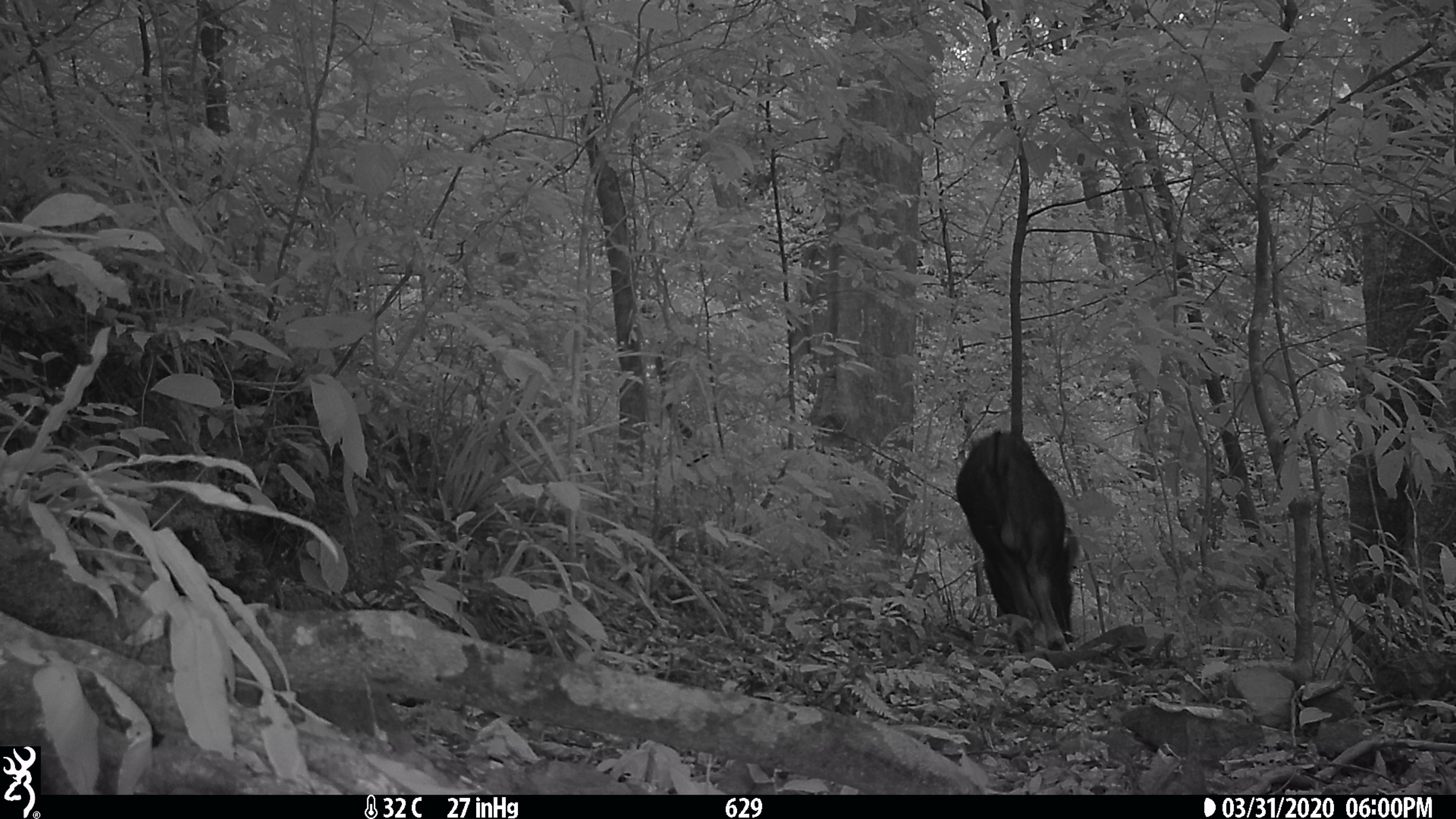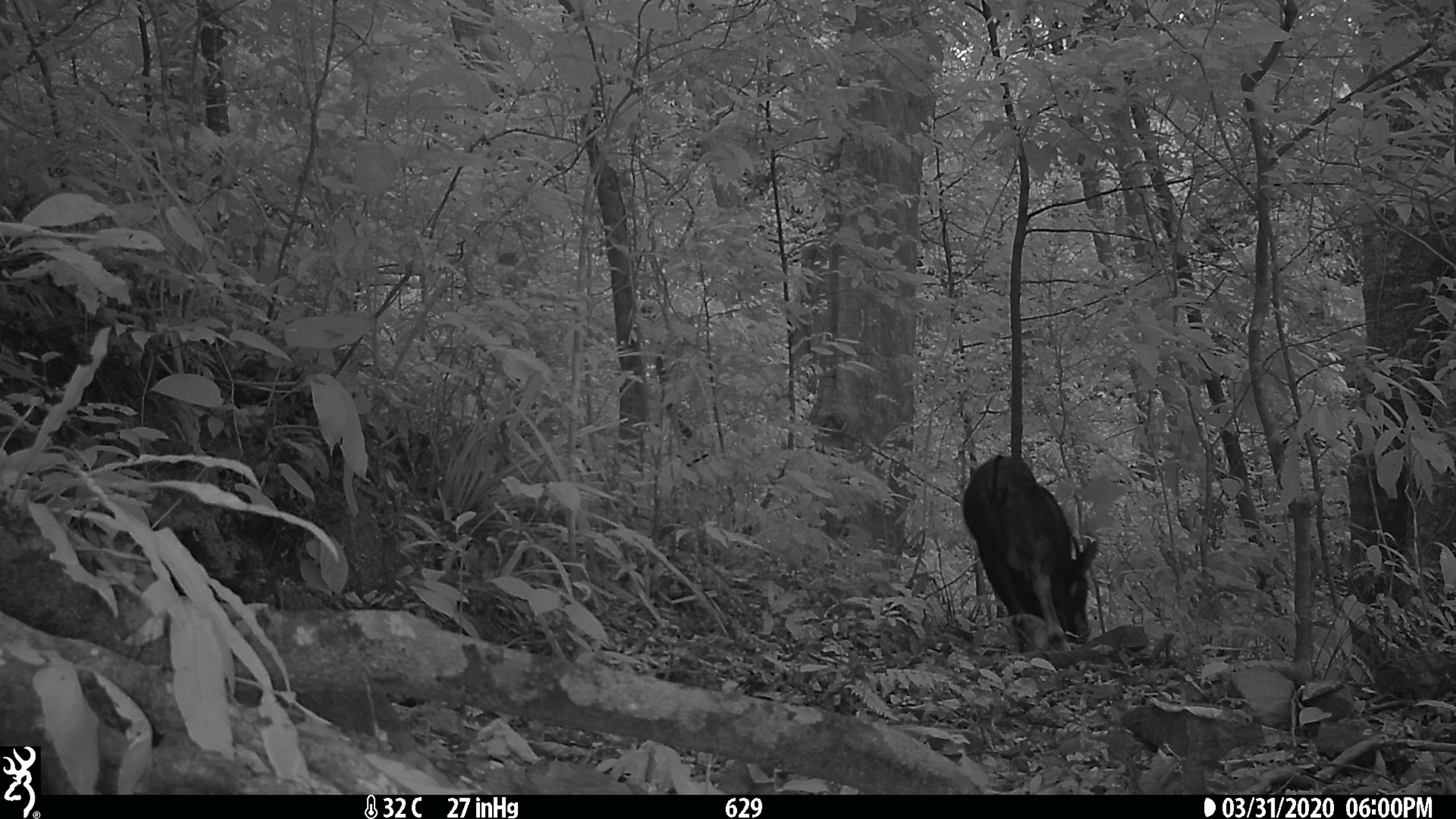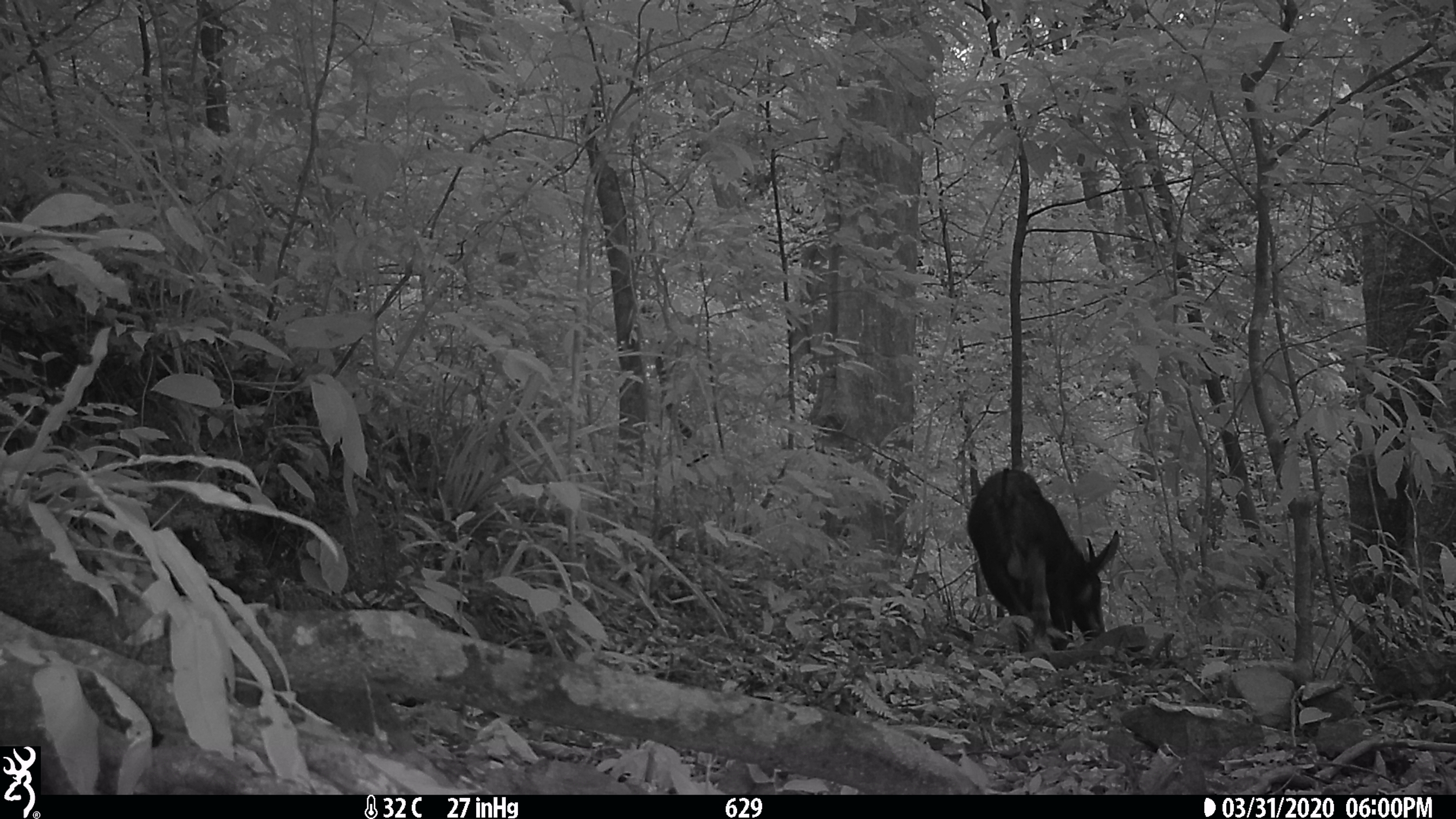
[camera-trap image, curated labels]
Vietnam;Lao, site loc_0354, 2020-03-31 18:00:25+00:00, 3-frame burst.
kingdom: Animalia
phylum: Chordata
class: Mammalia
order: Artiodactyla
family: Bovidae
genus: Capricornis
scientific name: Capricornis sumatraensis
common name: chinese serow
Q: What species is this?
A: Chinese serow (Capricornis sumatraensis).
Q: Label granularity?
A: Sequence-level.